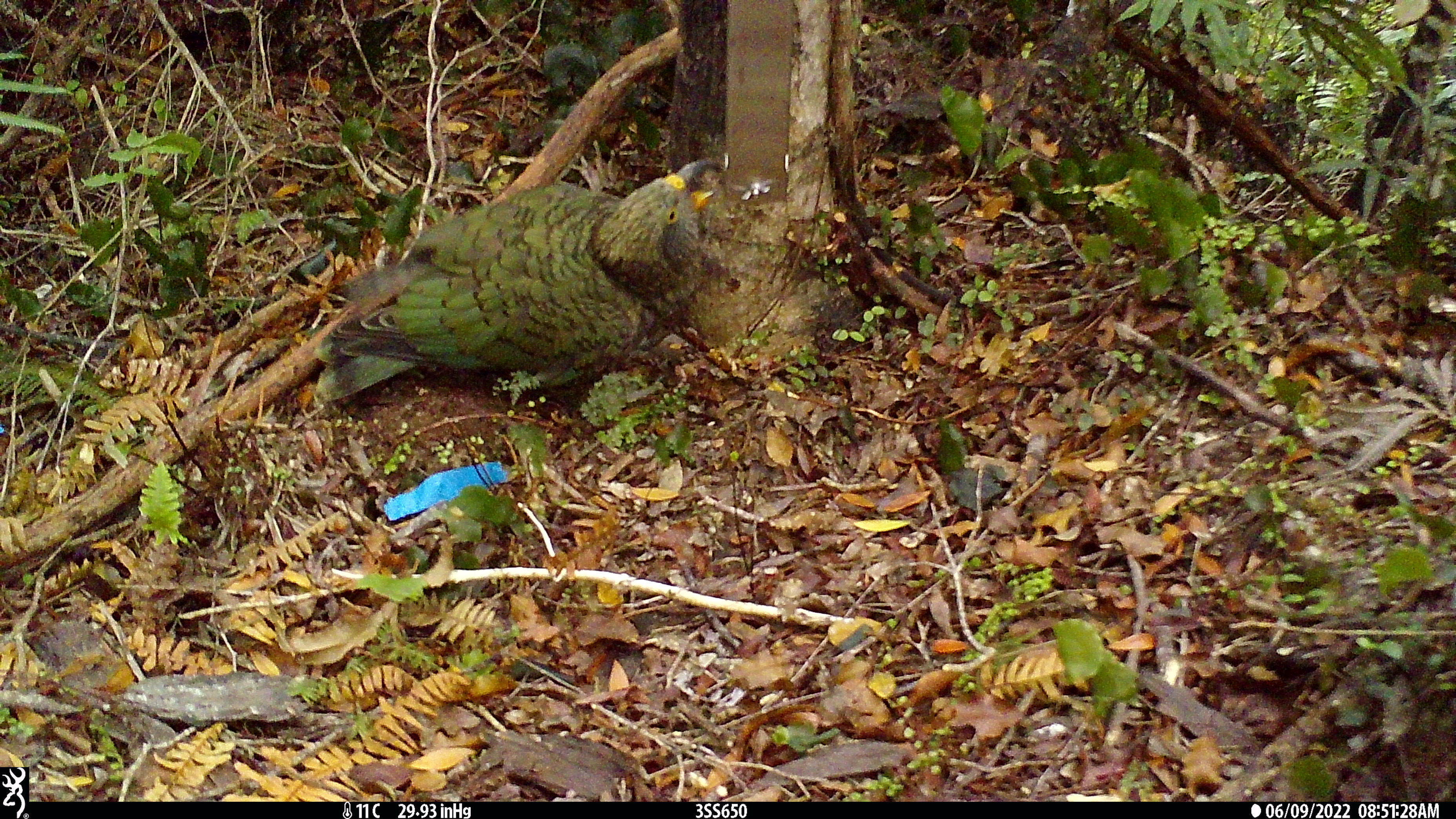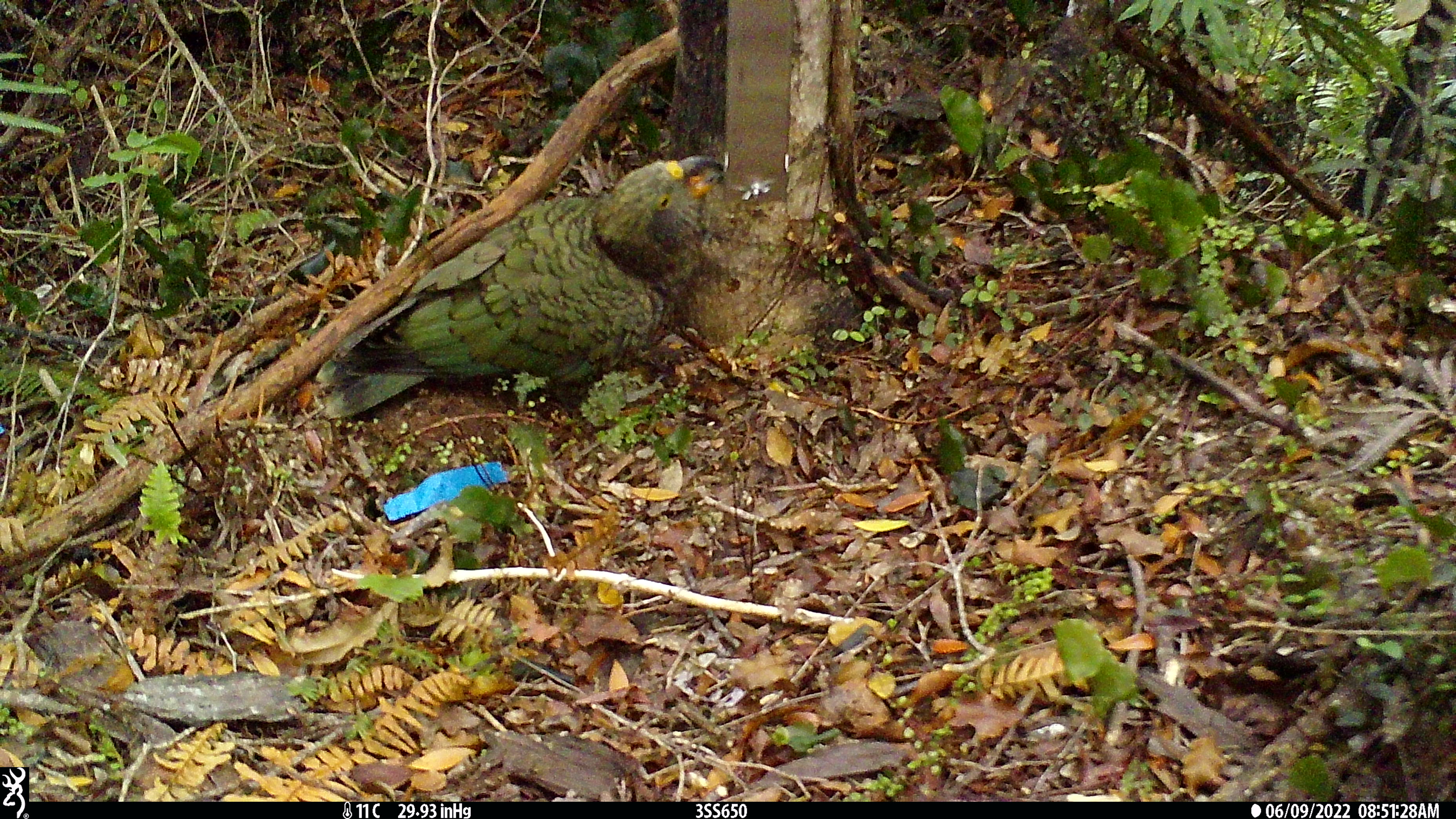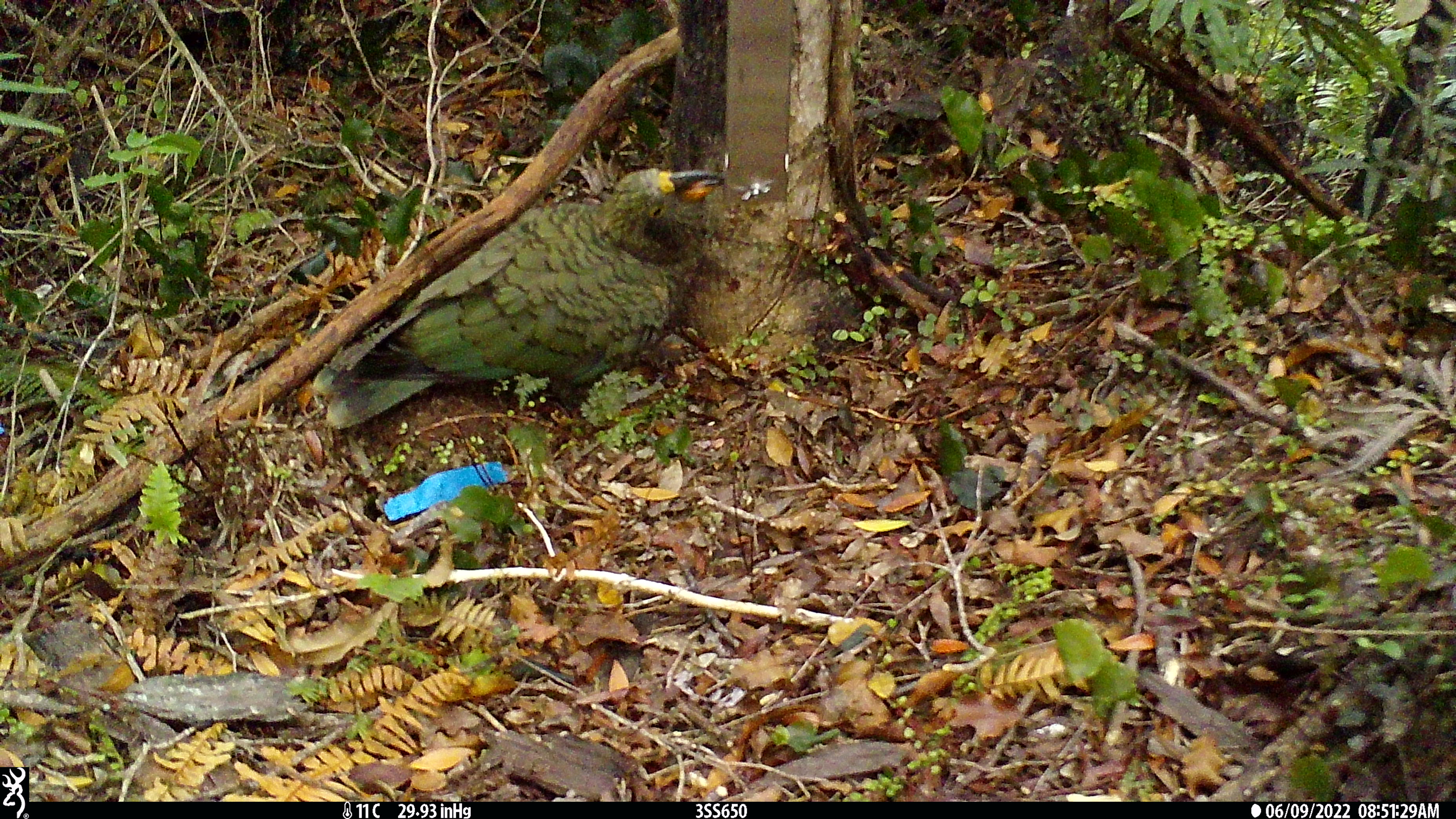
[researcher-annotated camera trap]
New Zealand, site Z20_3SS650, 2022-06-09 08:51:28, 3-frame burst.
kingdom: Animalia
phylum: Chordata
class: Aves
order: Psittaciformes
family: Strigopidae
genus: Nestor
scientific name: Nestor notabilis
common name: kea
Kea (Nestor notabilis).